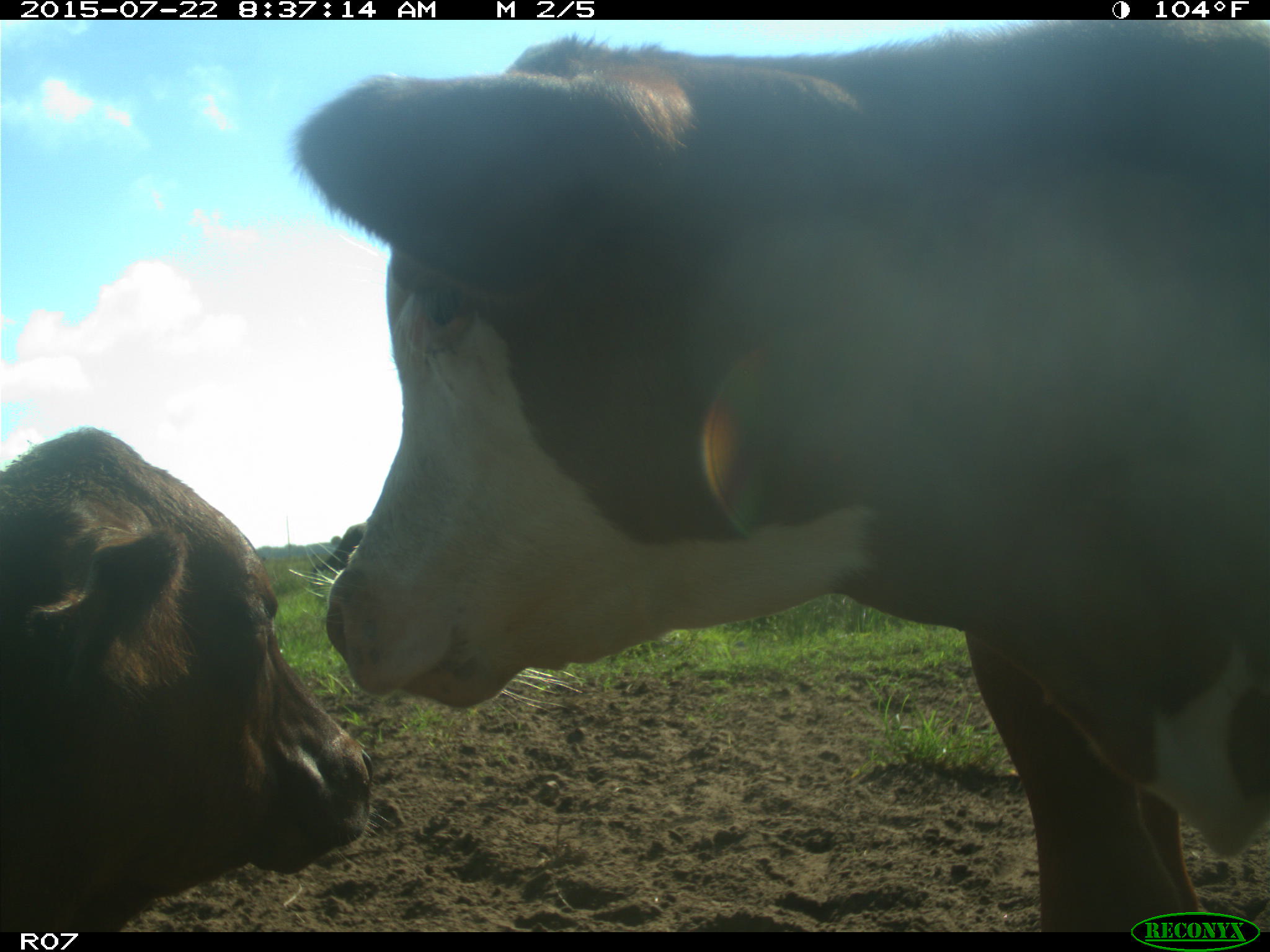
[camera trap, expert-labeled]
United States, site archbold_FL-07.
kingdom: Animalia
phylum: Chordata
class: Mammalia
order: Artiodactyla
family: Bovidae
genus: Bos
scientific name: Bos taurus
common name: domestic cow